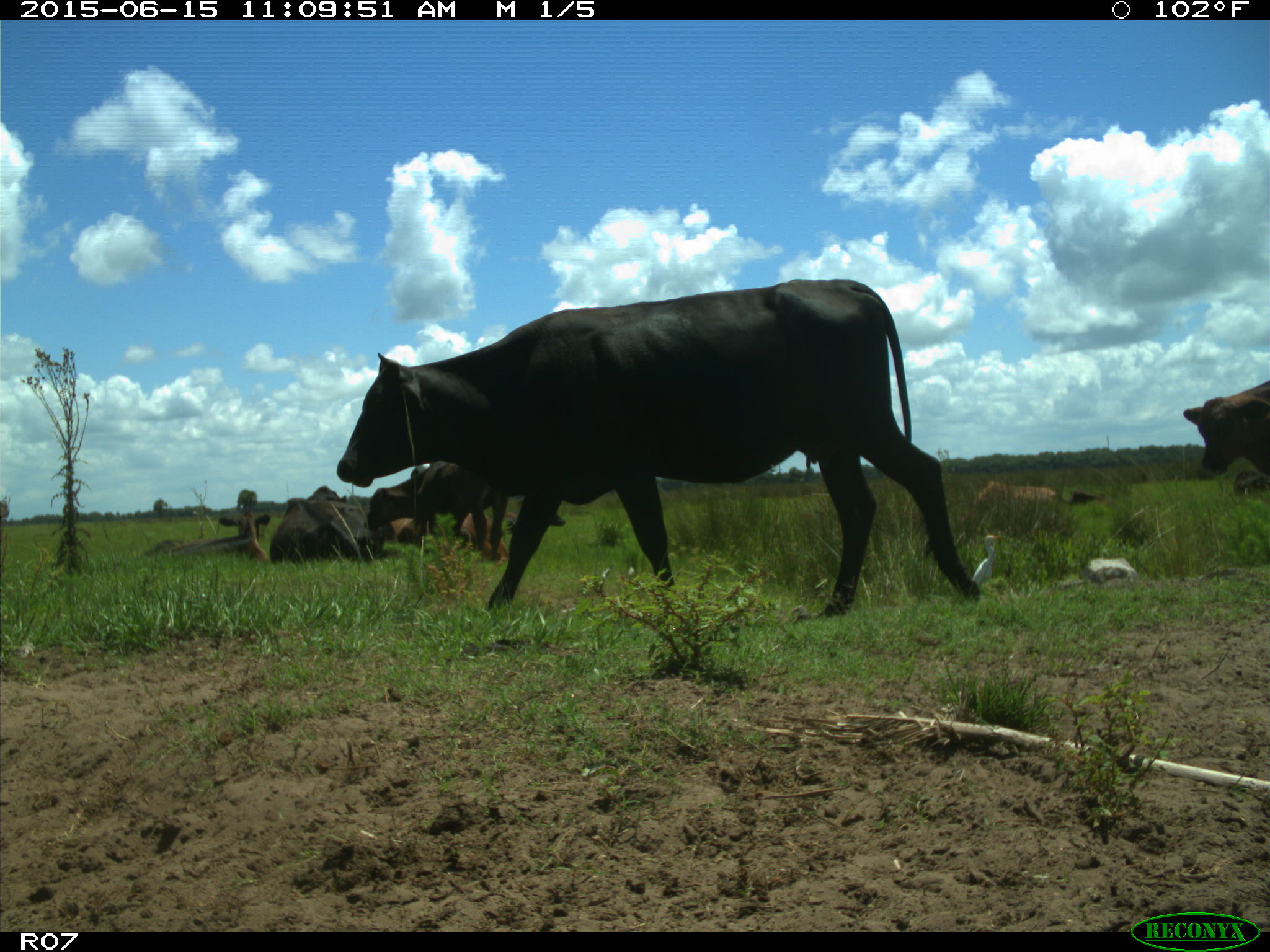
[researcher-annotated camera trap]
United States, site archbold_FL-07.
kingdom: Animalia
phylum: Chordata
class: Mammalia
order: Artiodactyla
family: Bovidae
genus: Bos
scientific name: Bos taurus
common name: domestic cow